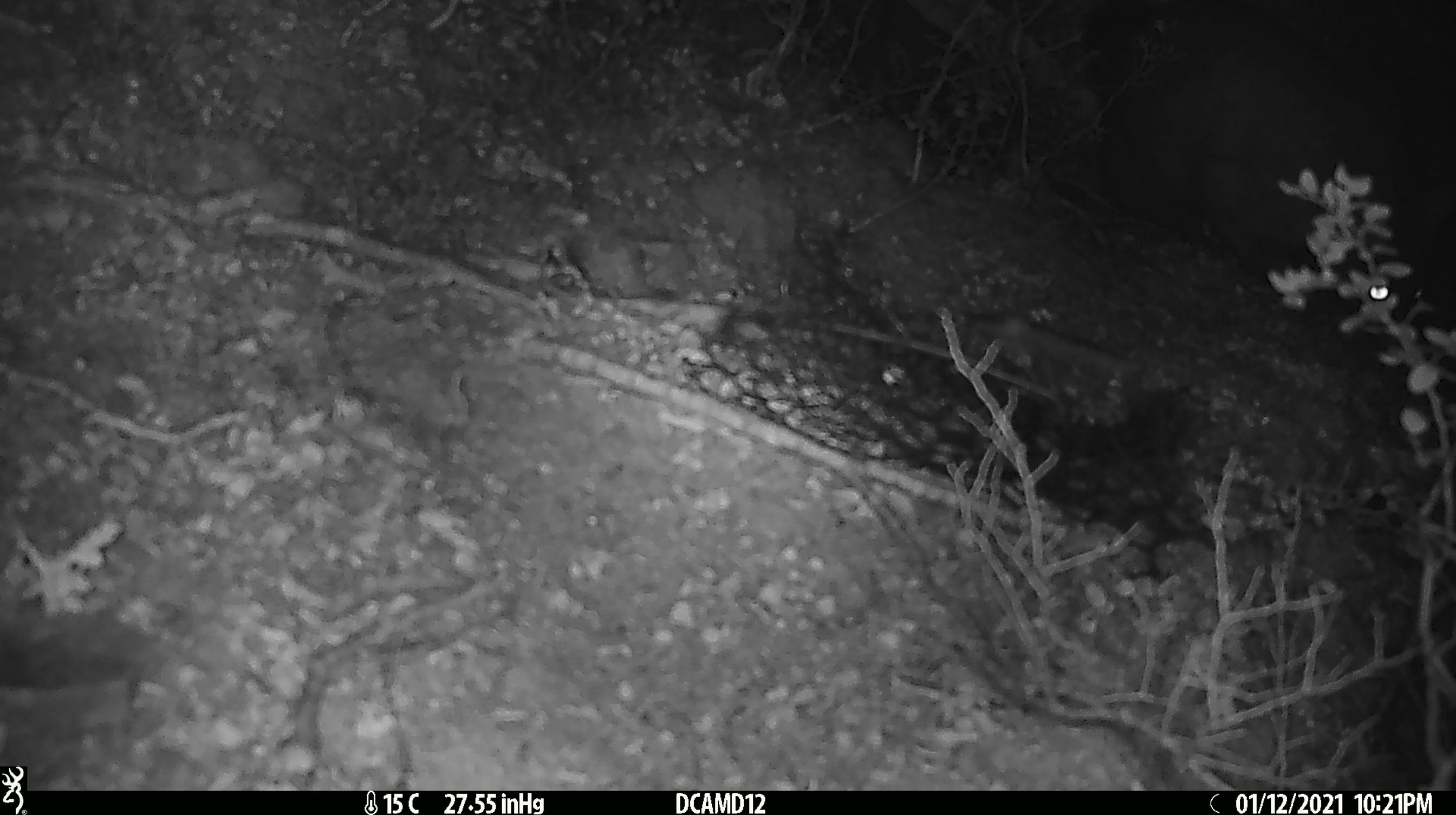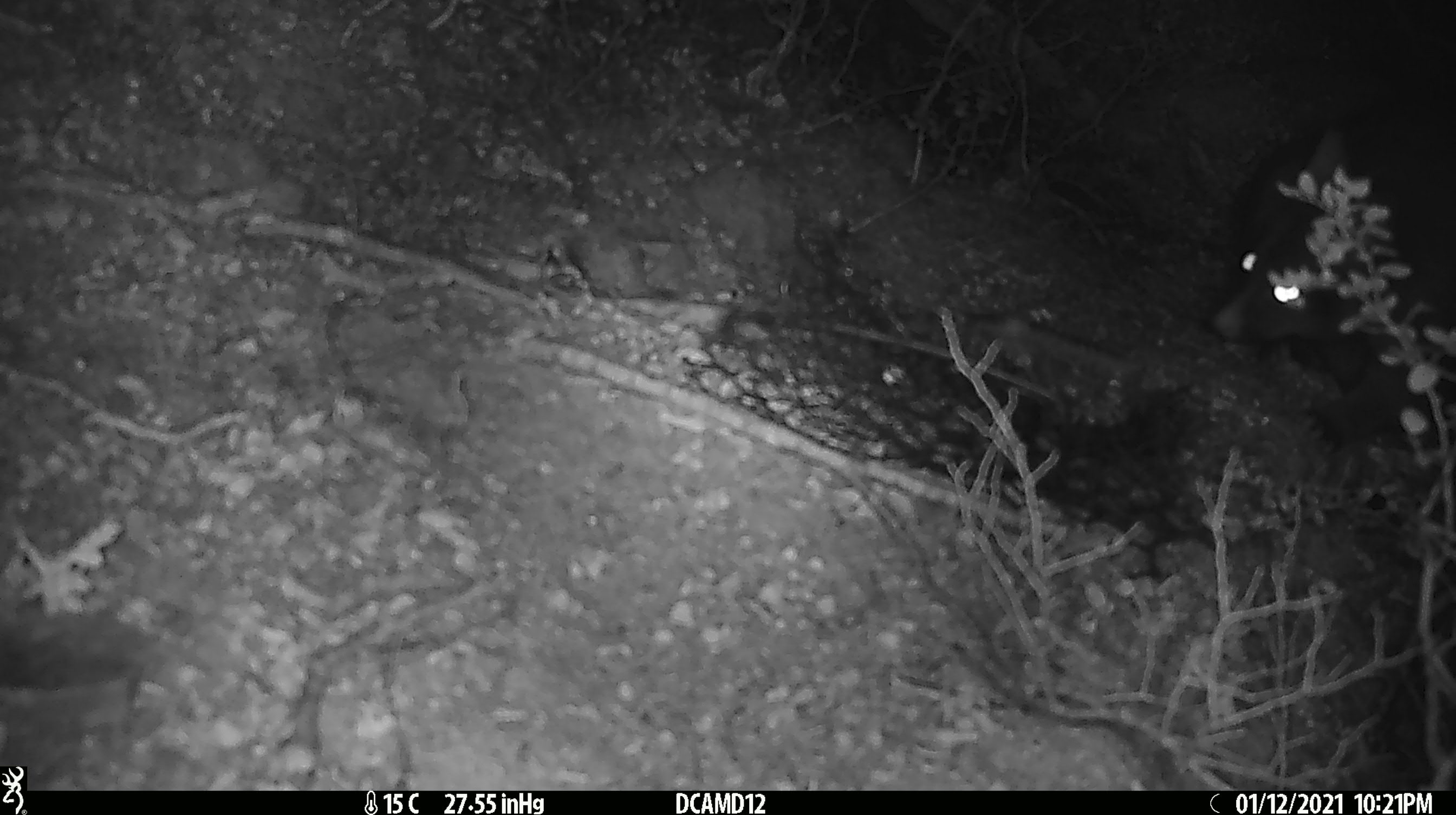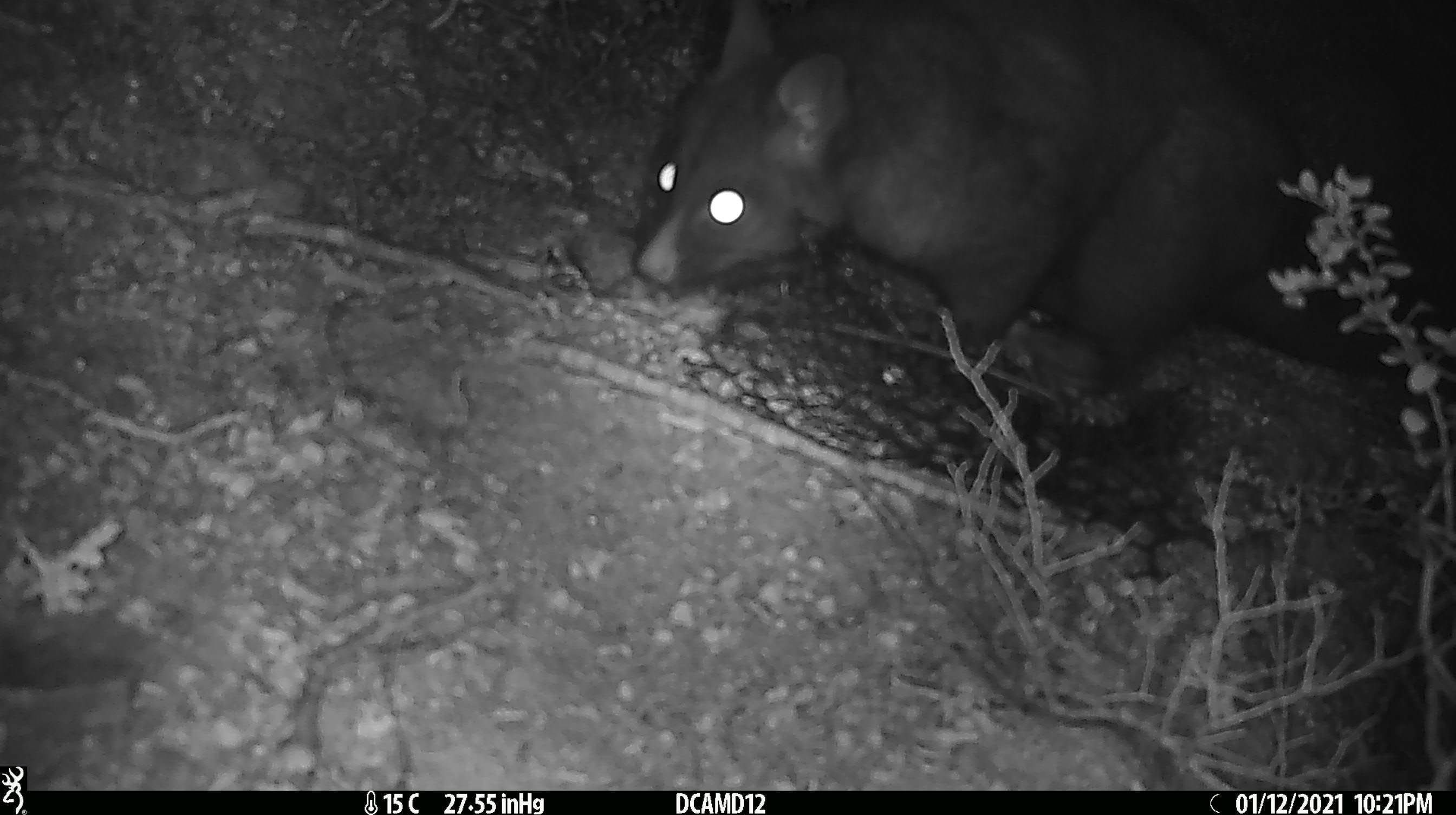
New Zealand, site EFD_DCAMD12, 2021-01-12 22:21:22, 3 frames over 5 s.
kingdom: Animalia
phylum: Chordata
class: Mammalia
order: Diprotodontia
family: Phalangeridae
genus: Trichosurus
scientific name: Trichosurus vulpecula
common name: common brushtail possum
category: possum